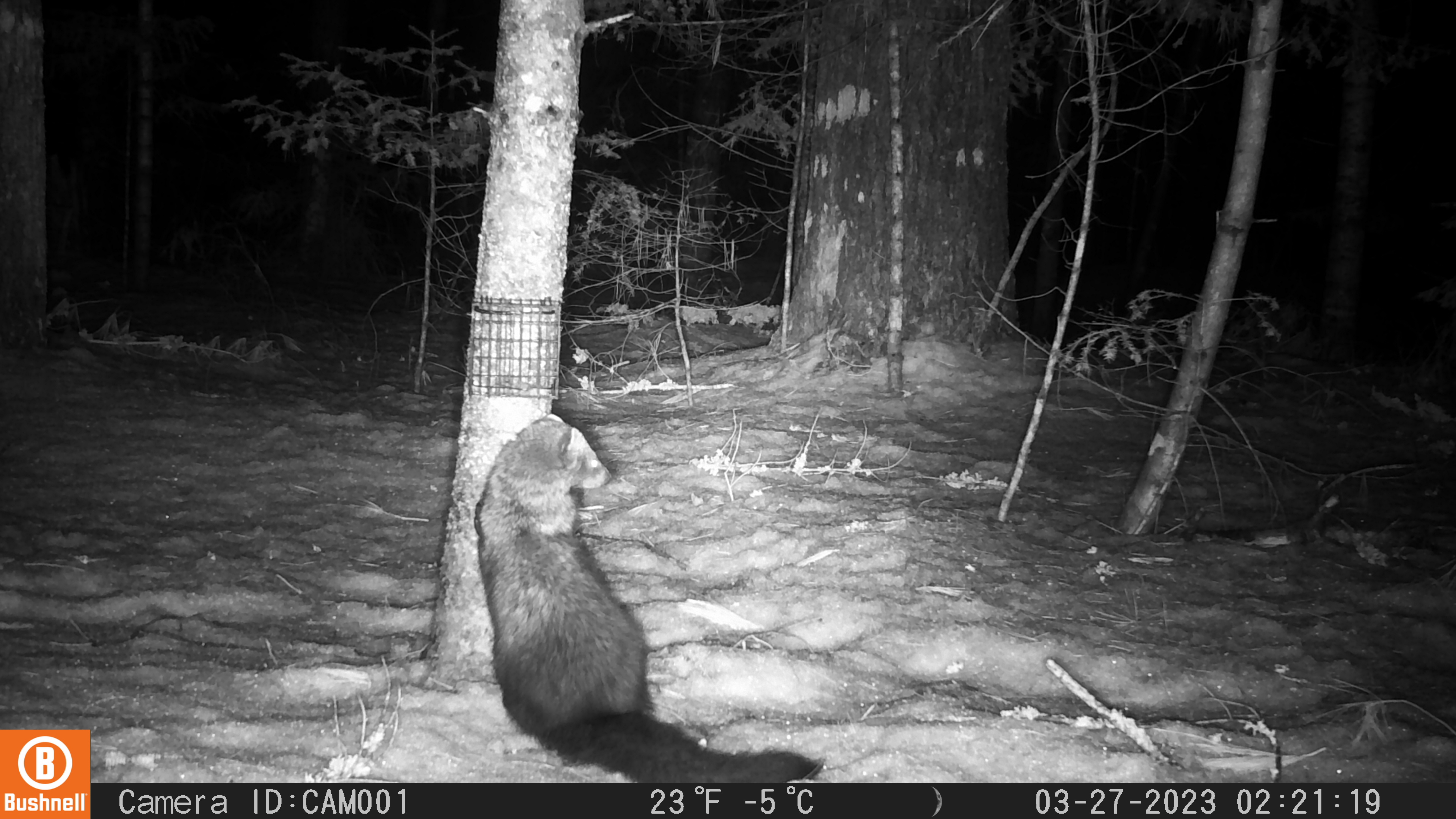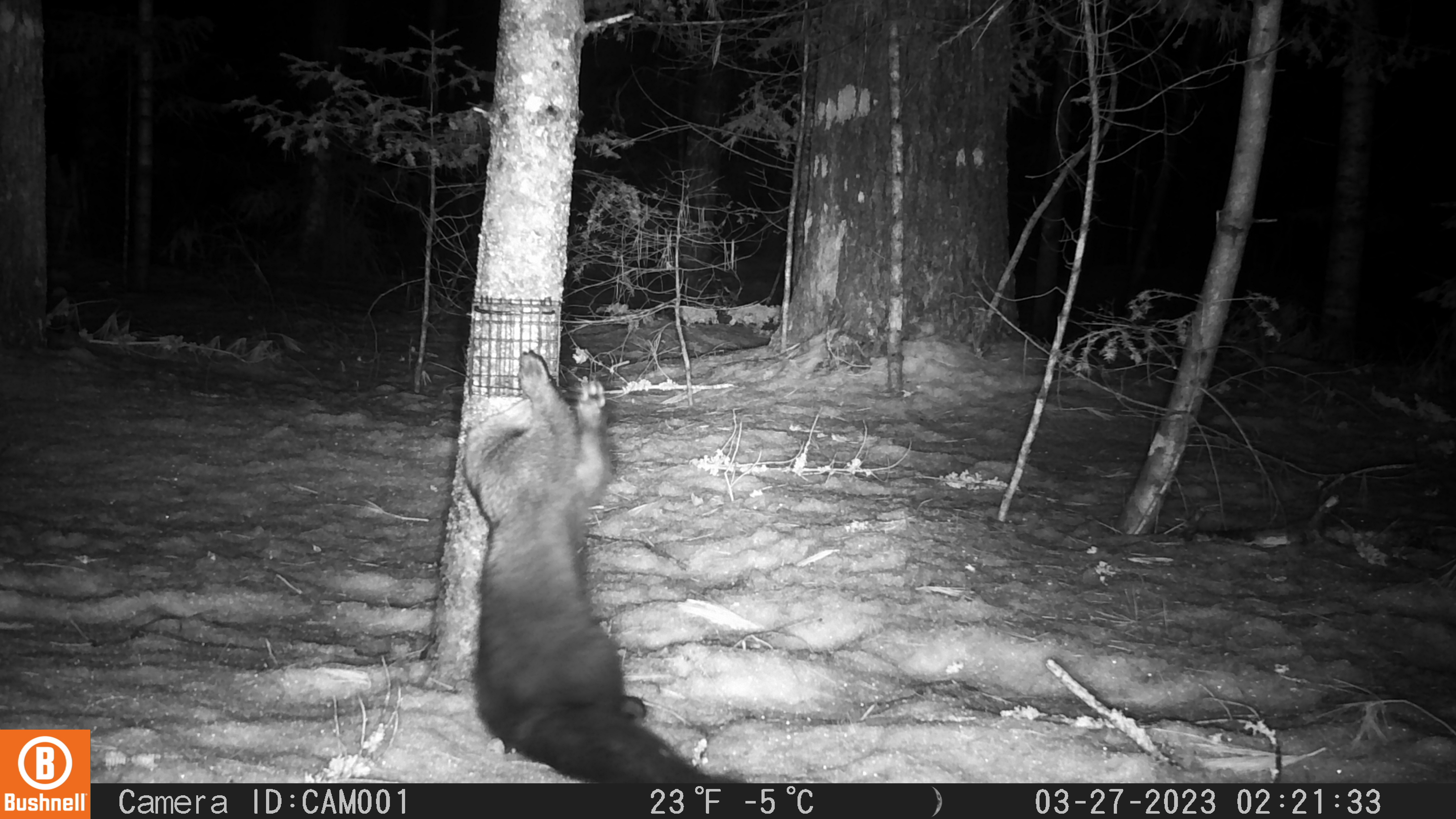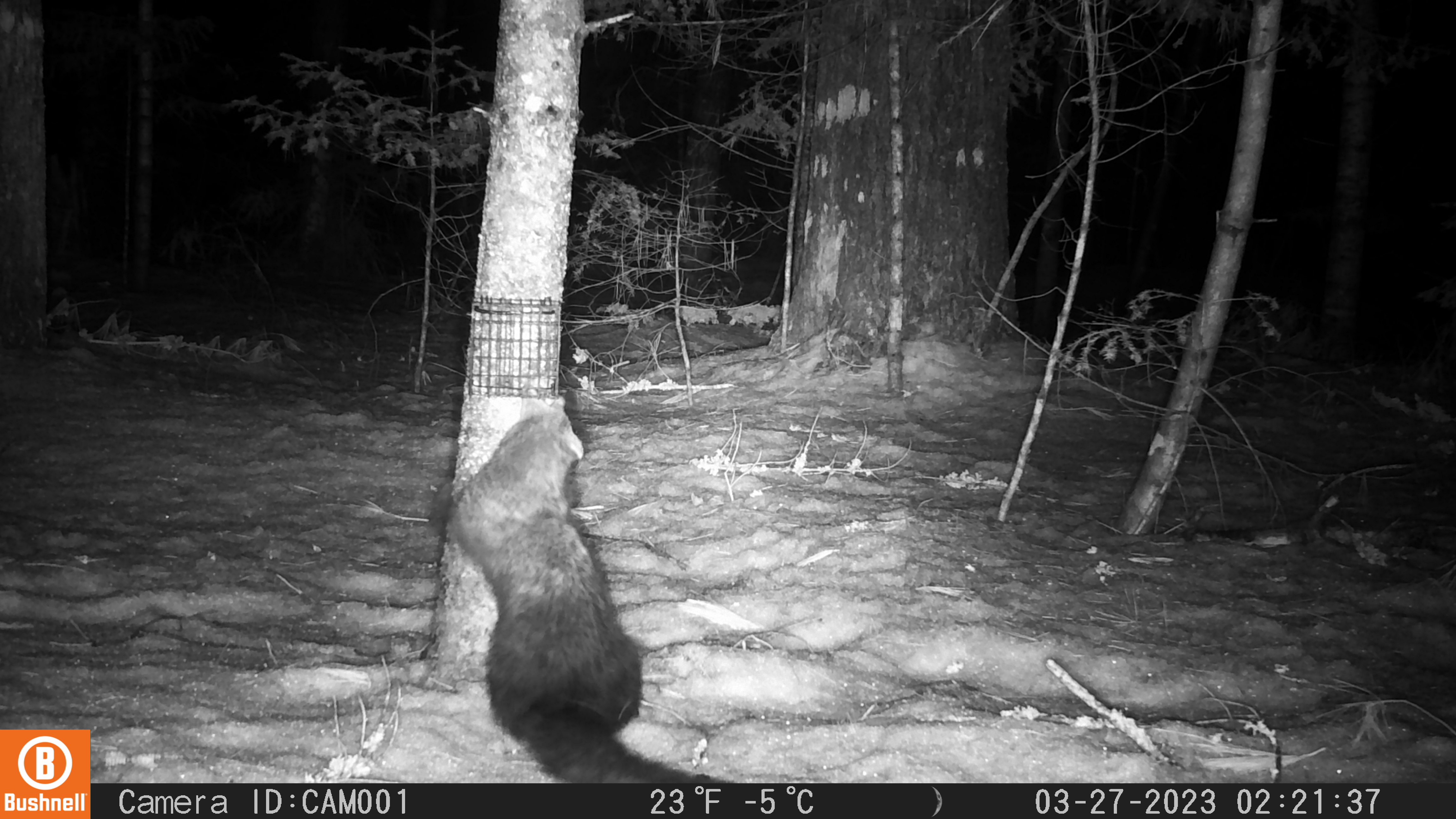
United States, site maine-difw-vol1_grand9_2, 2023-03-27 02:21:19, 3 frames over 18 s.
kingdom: Animalia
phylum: Chordata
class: Mammalia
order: Carnivora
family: Mustelidae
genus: Pekania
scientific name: Pekania pennanti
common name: fisher